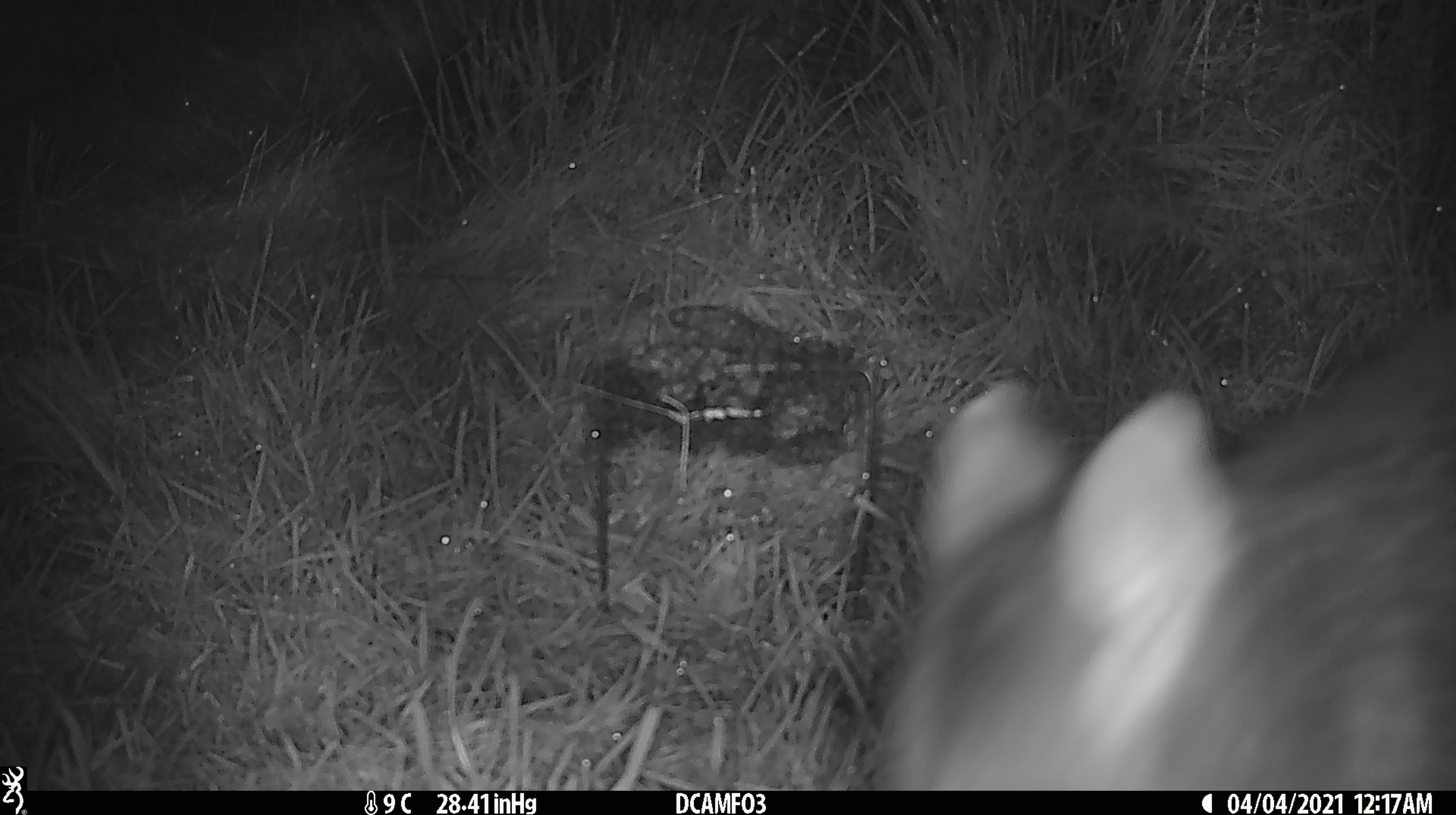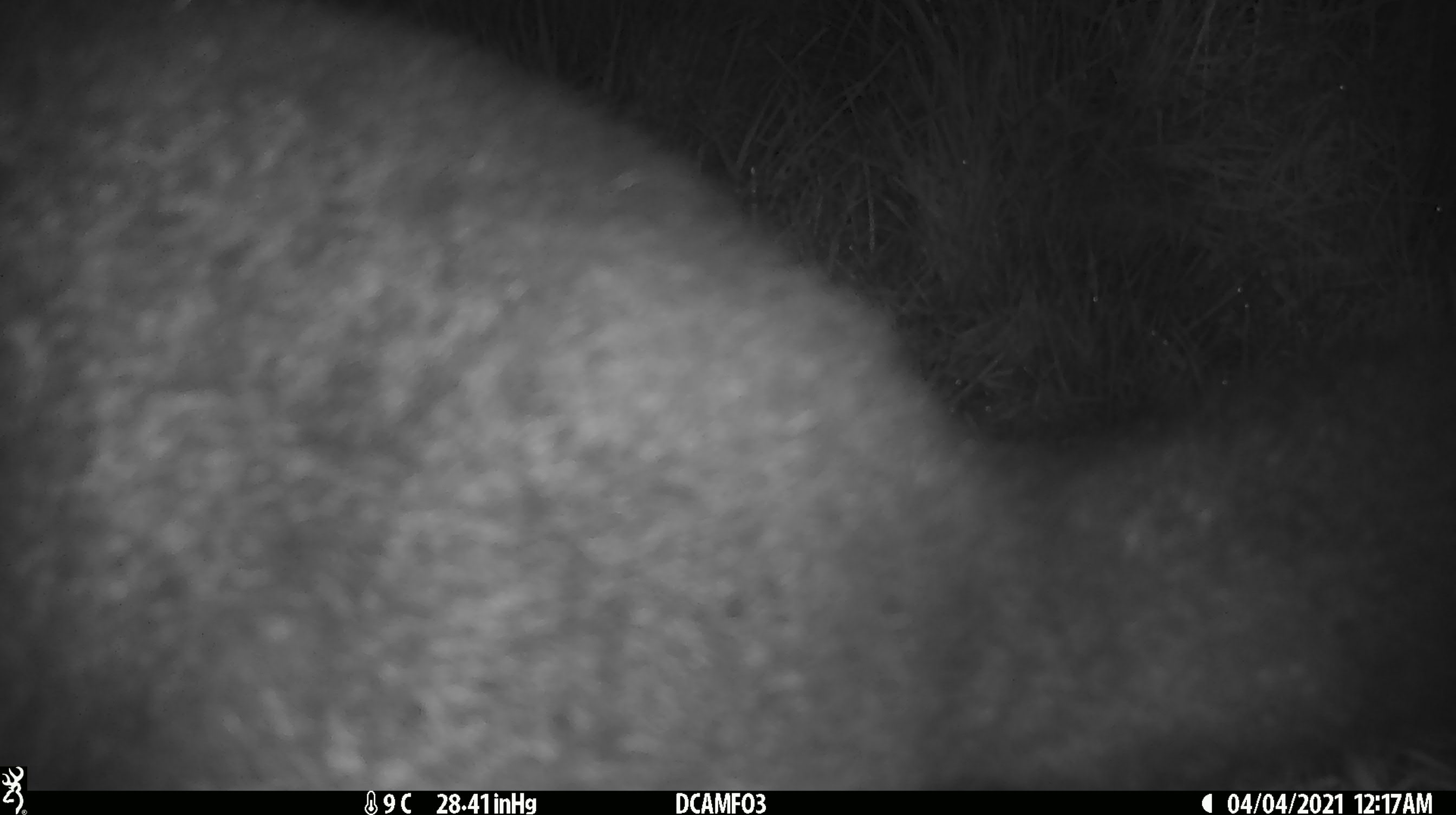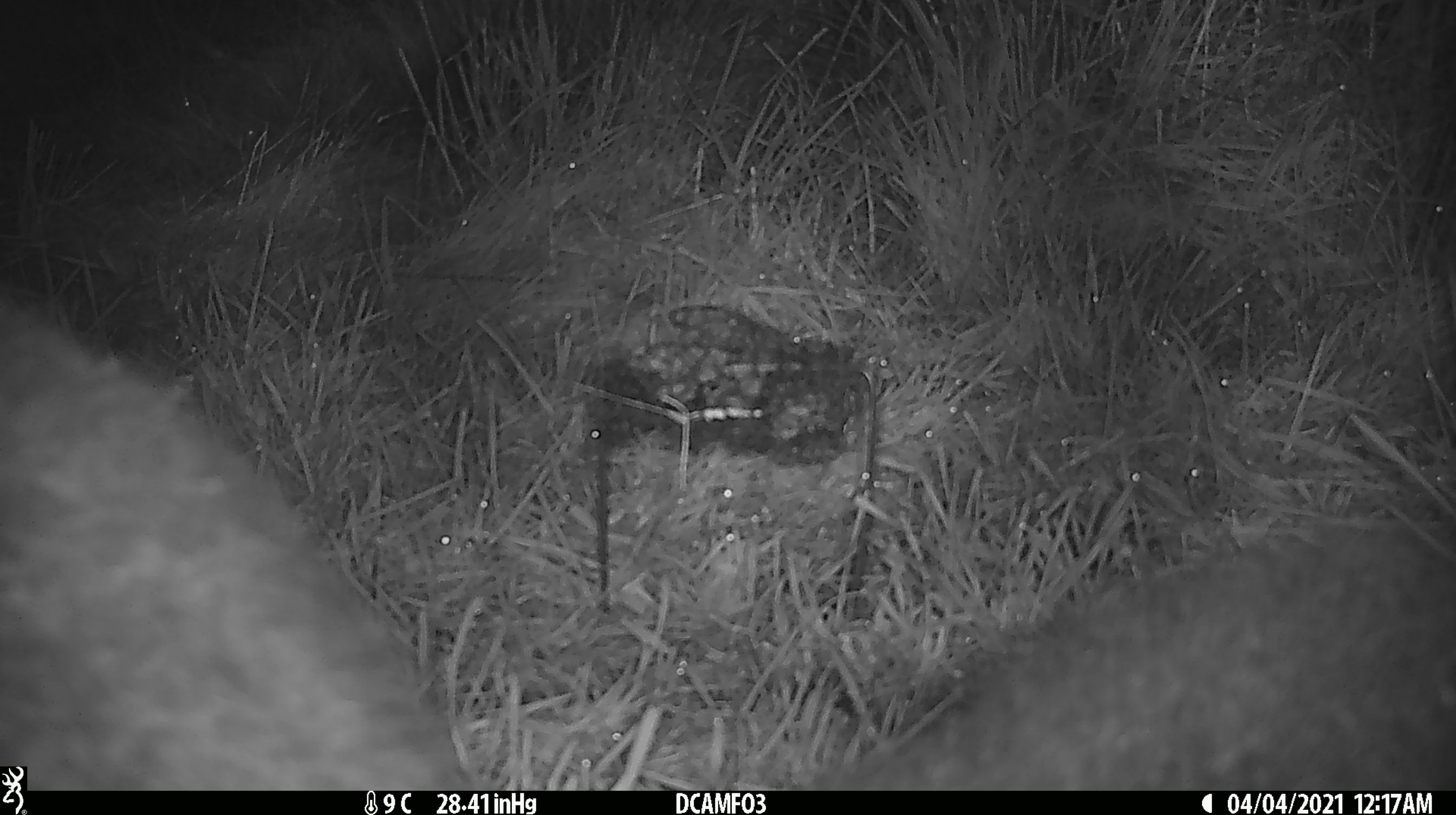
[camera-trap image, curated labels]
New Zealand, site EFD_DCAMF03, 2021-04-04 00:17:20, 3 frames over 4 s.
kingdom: Animalia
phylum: Chordata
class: Mammalia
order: Diprotodontia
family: Phalangeridae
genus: Trichosurus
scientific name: Trichosurus vulpecula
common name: common brushtail possum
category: possum